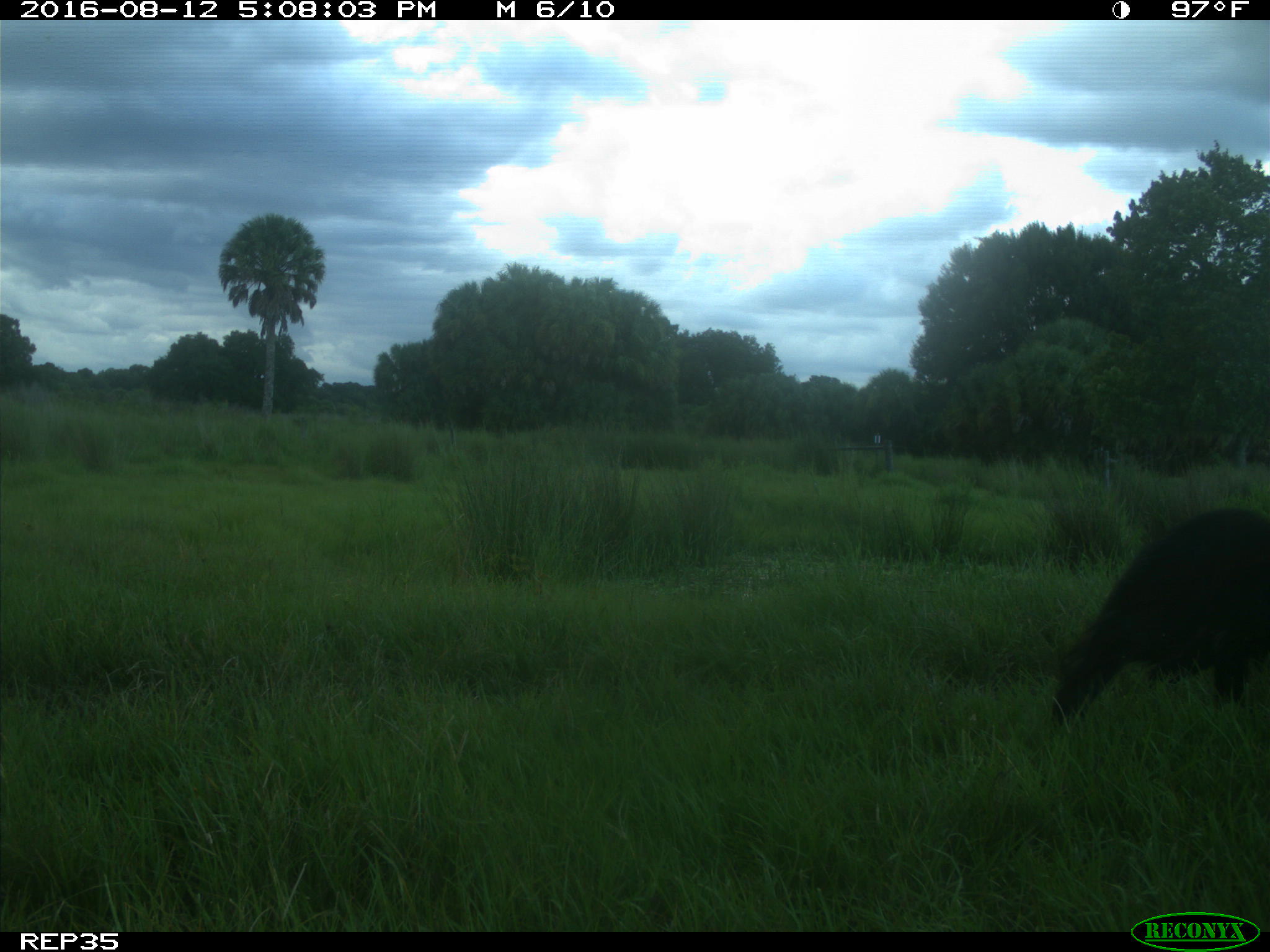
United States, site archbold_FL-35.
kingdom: Animalia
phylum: Chordata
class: Mammalia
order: Carnivora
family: Ursidae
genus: Ursus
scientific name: Ursus americanus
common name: american black bear